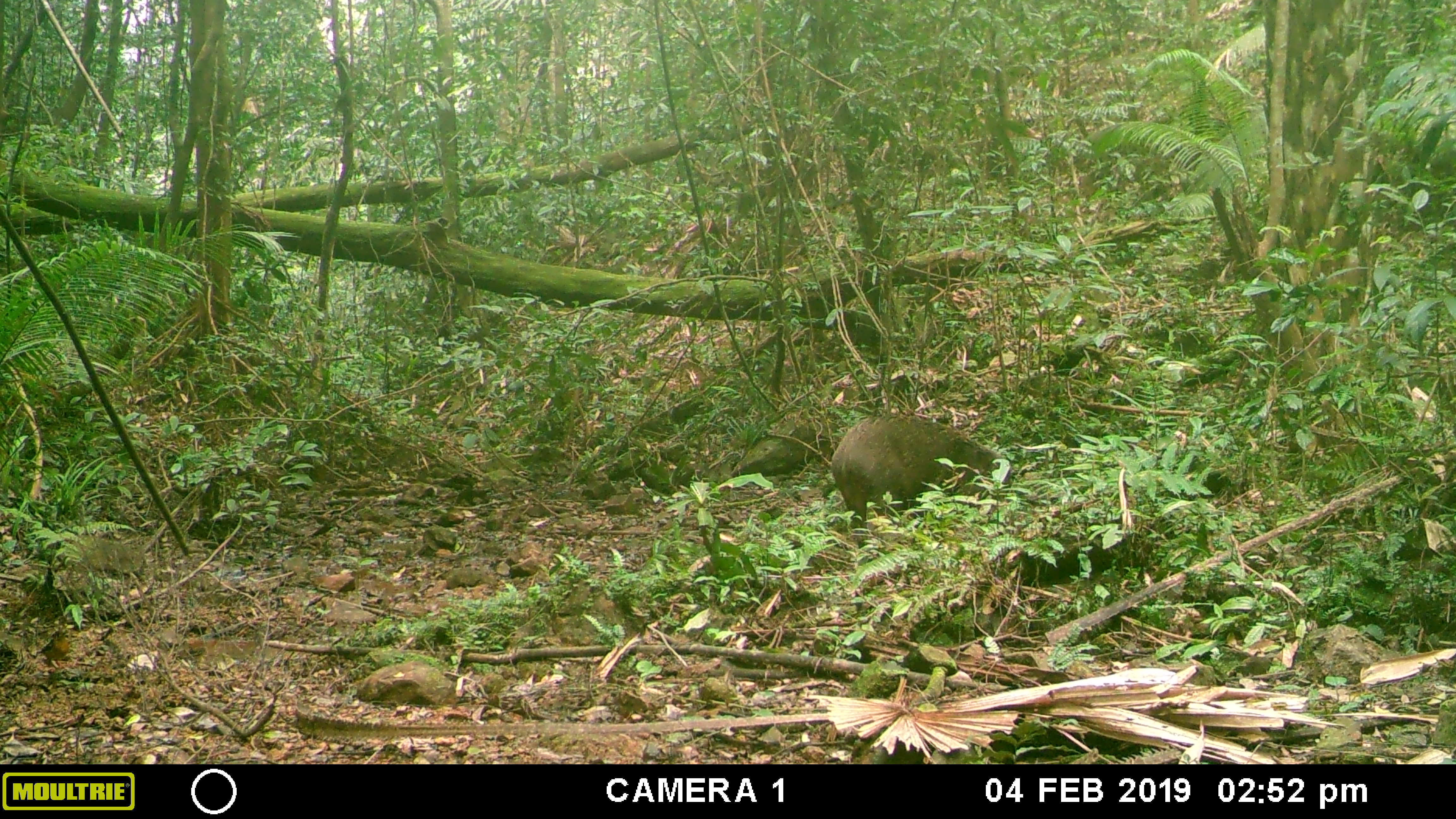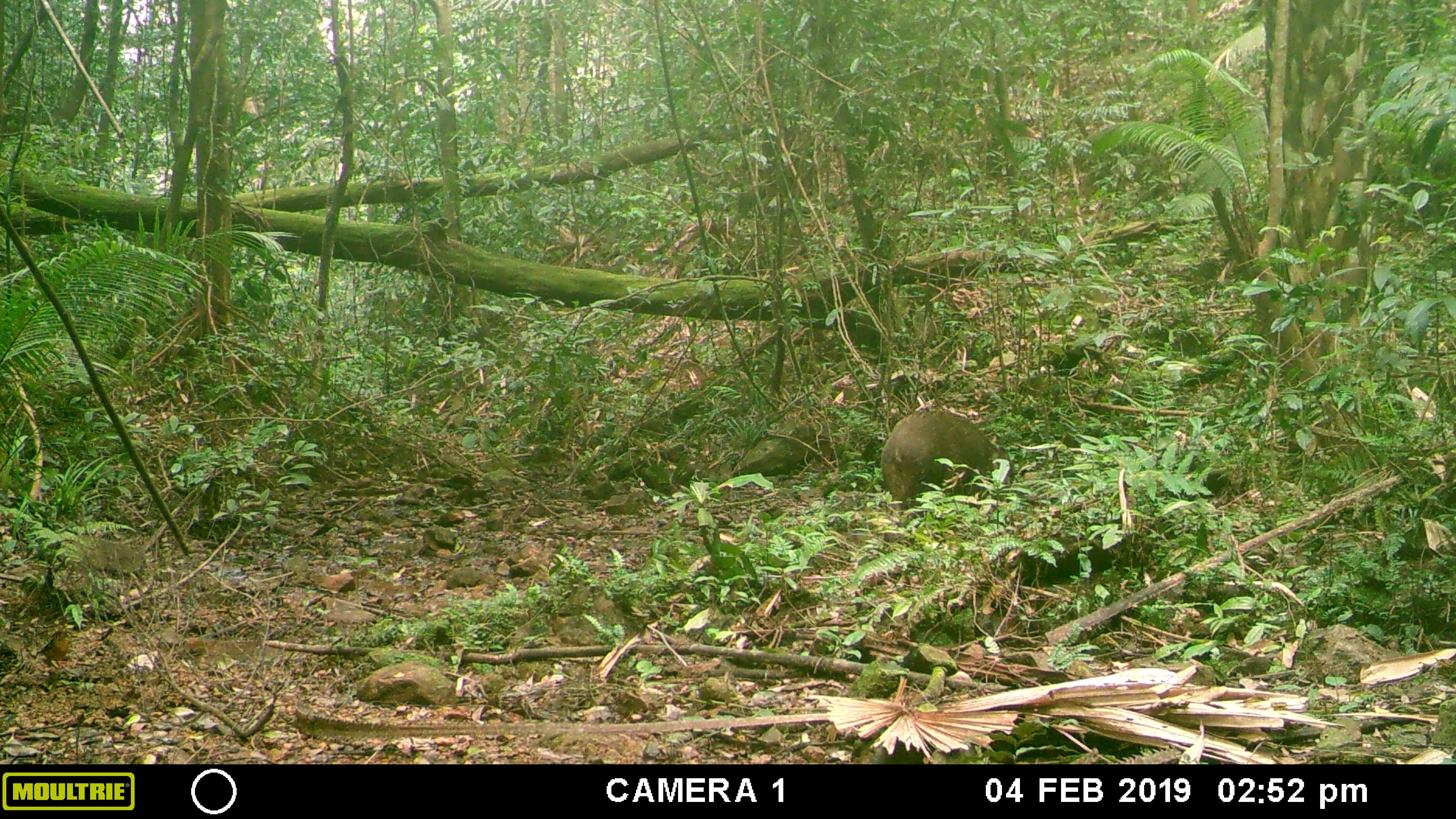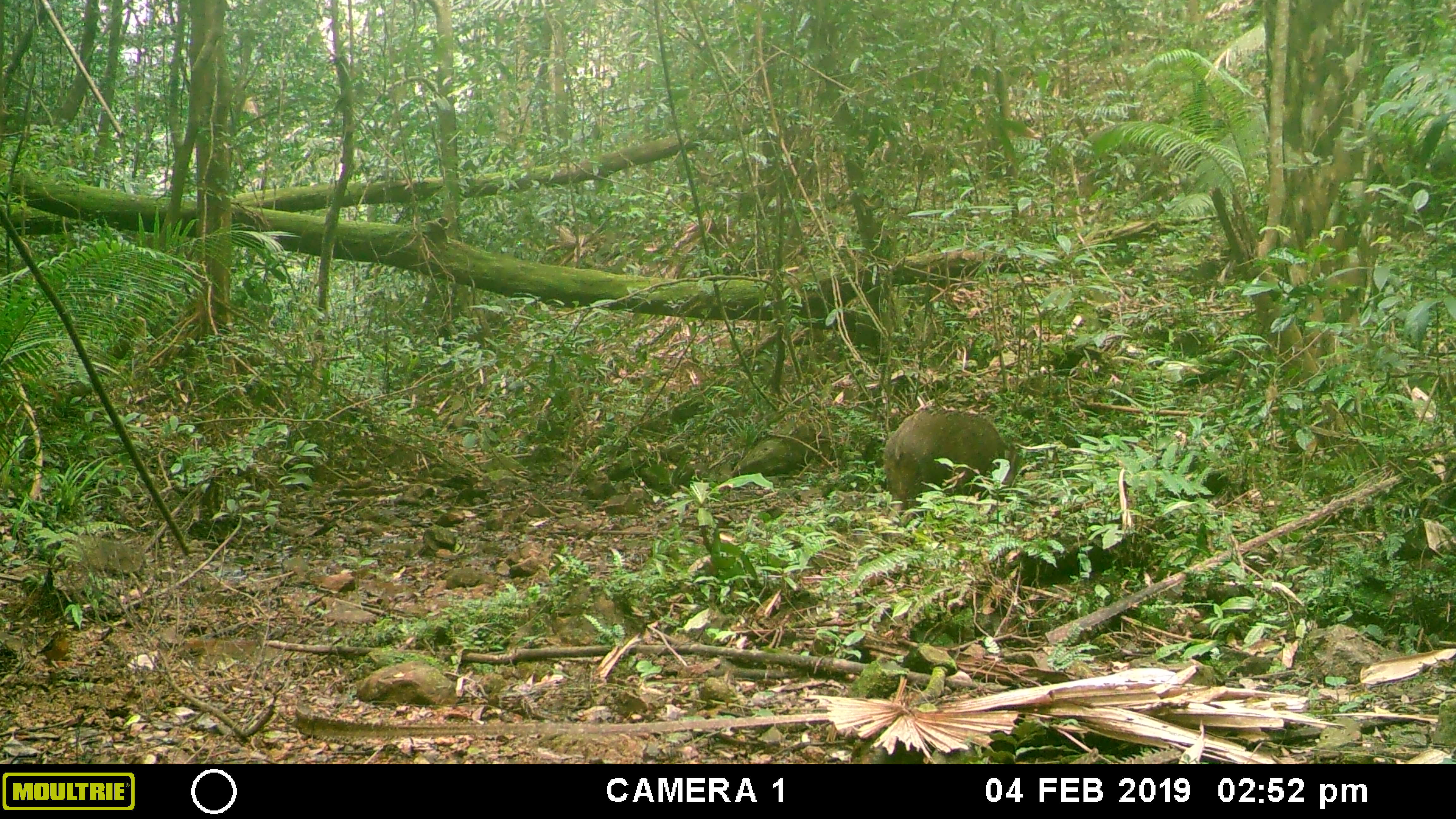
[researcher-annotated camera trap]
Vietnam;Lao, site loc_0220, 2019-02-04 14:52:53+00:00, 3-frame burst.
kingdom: Animalia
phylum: Chordata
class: Mammalia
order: Artiodactyla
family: Suidae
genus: Sus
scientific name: Sus scrofa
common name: eurasian wild pig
Eurasian wild pig (Sus scrofa). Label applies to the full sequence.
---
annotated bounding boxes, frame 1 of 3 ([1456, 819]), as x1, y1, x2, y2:
eurasian wild pig: 831, 413, 1012, 548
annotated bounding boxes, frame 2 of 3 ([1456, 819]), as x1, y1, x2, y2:
eurasian wild pig: 880, 409, 1015, 529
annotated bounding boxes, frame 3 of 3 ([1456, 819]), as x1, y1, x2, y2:
eurasian wild pig: 883, 408, 1020, 528